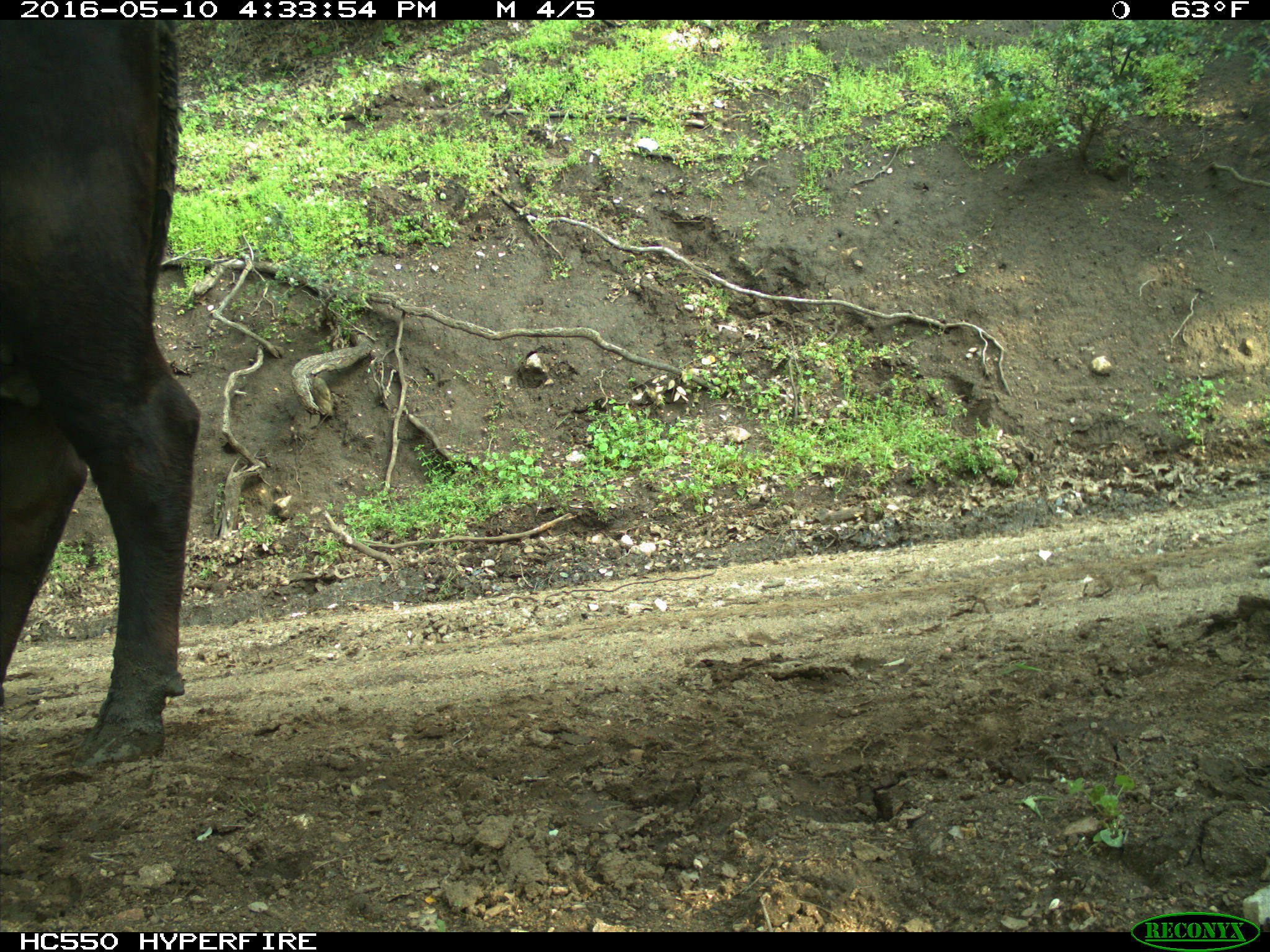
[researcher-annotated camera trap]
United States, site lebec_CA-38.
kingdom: Animalia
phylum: Chordata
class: Mammalia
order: Artiodactyla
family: Bovidae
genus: Bos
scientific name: Bos taurus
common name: domestic cow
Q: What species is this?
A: Bos taurus (domestic cow).